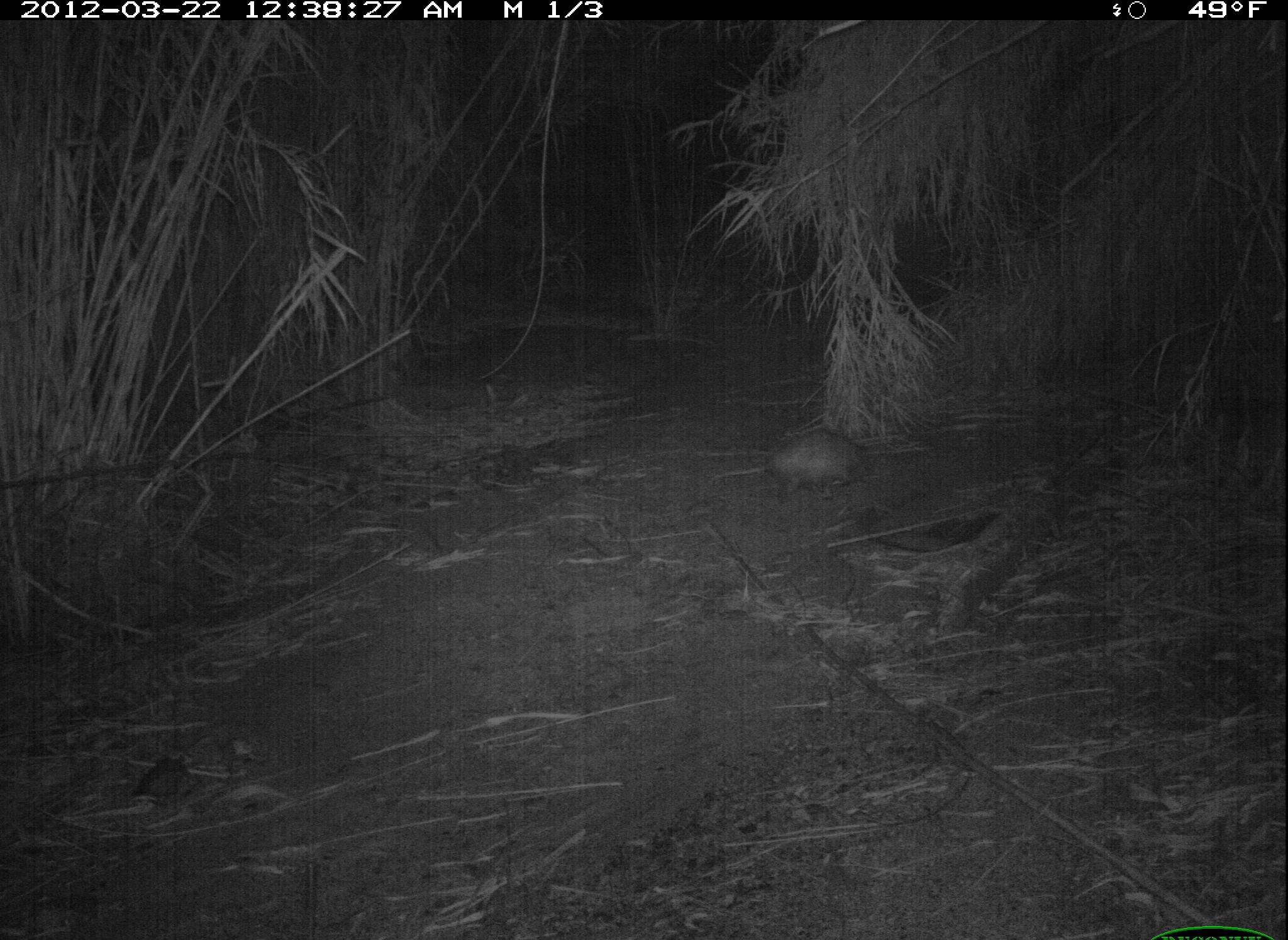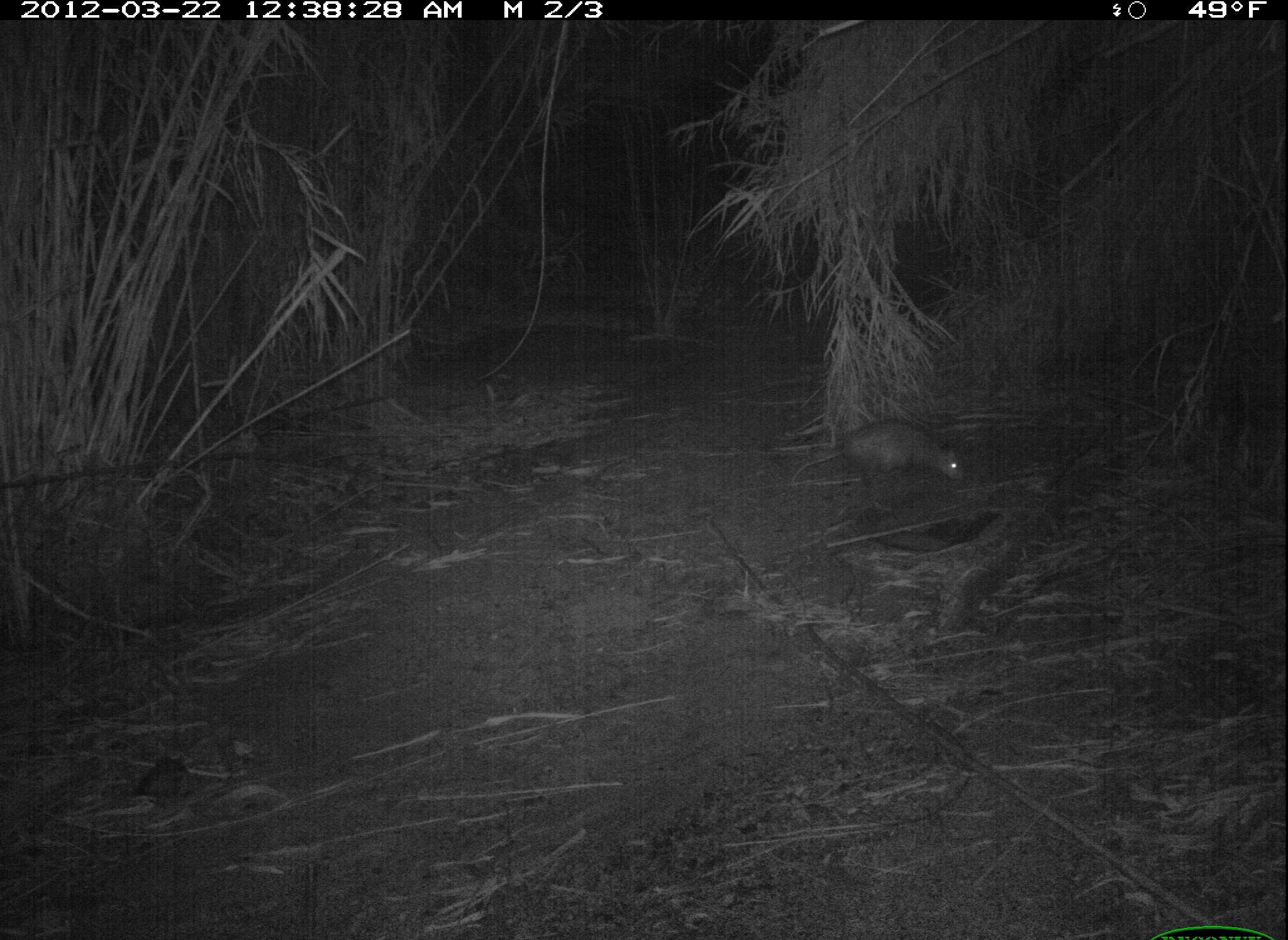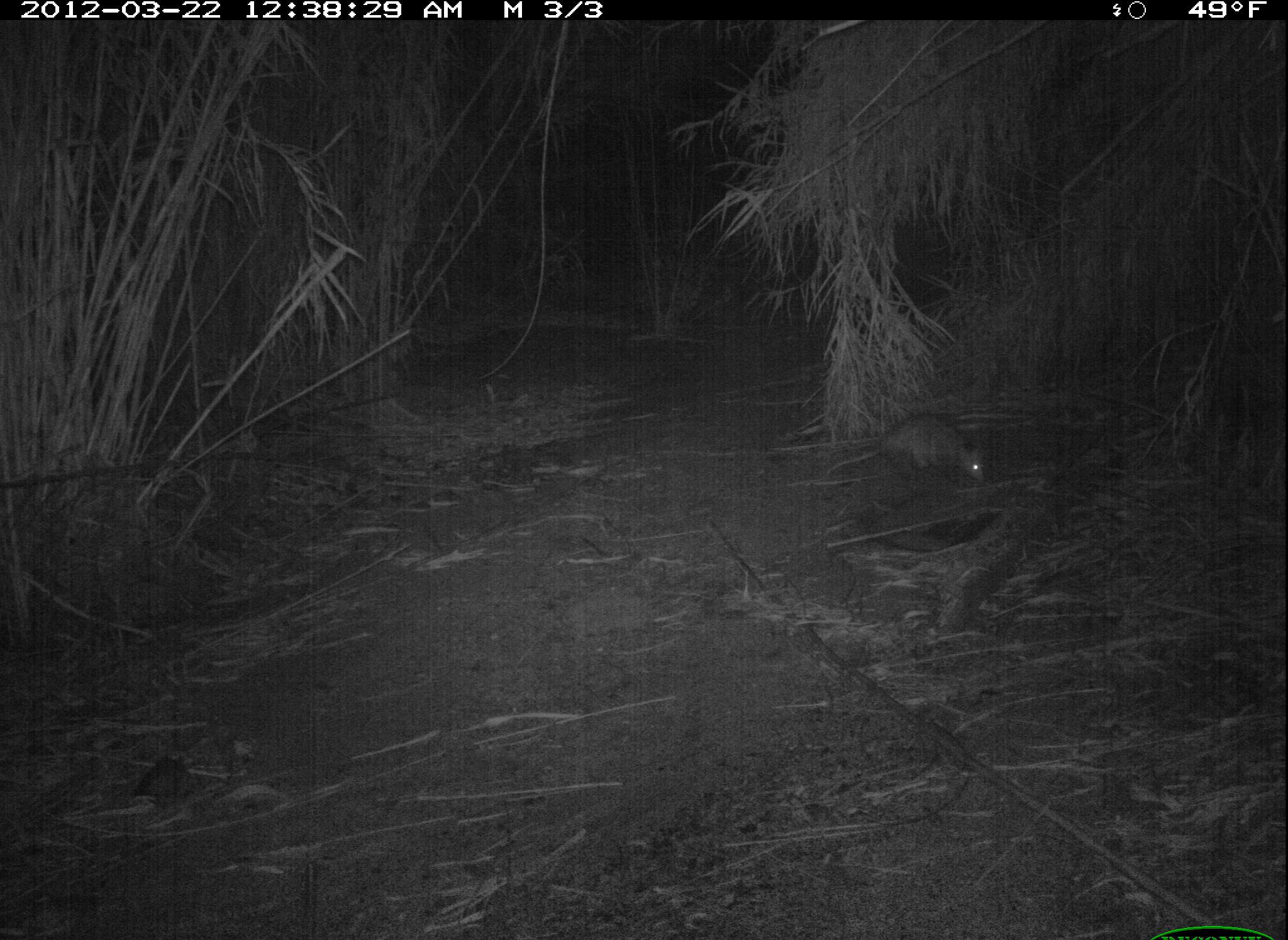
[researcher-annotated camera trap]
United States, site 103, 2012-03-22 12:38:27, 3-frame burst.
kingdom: Animalia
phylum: Chordata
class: Mammalia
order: Didelphimorphia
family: Didelphidae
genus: Didelphis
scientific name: Didelphis virginiana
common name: virginia opossum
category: opossum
Opossum (virginia opossum) (Didelphis virginiana).